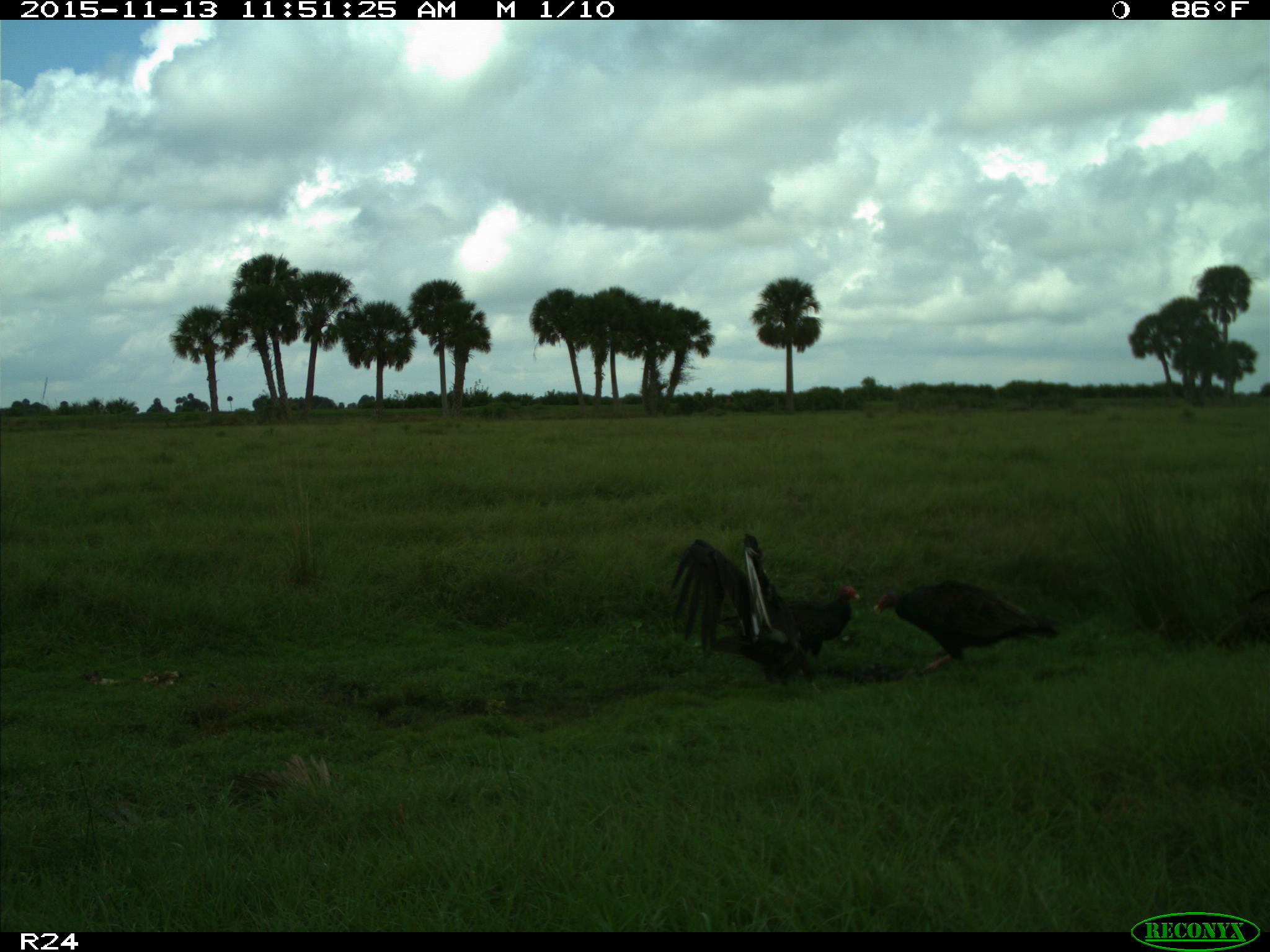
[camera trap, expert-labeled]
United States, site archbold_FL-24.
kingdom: Animalia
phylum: Chordata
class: Aves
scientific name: Aves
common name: birds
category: unidentified bird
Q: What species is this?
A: Unidentified bird (birds) (Aves).